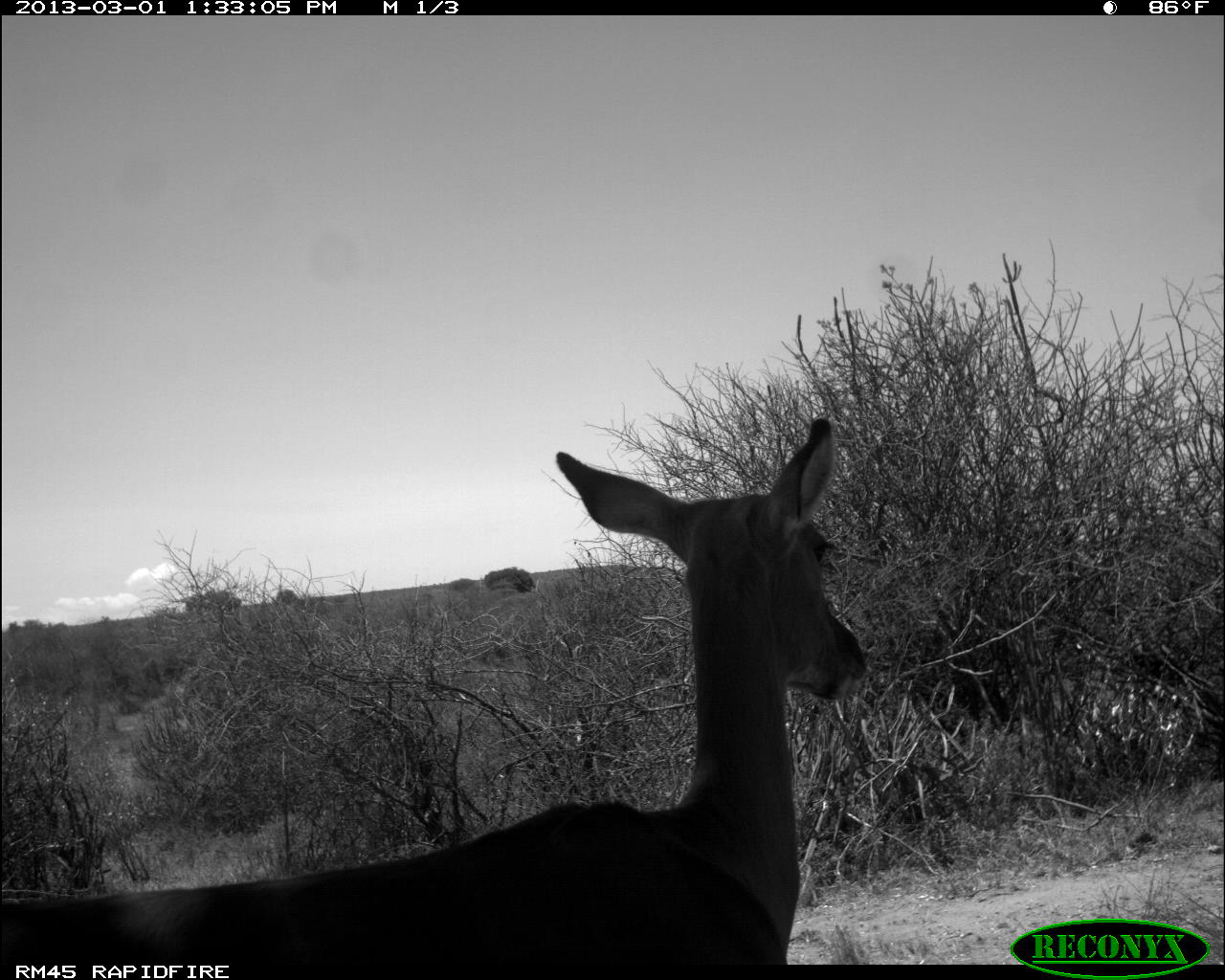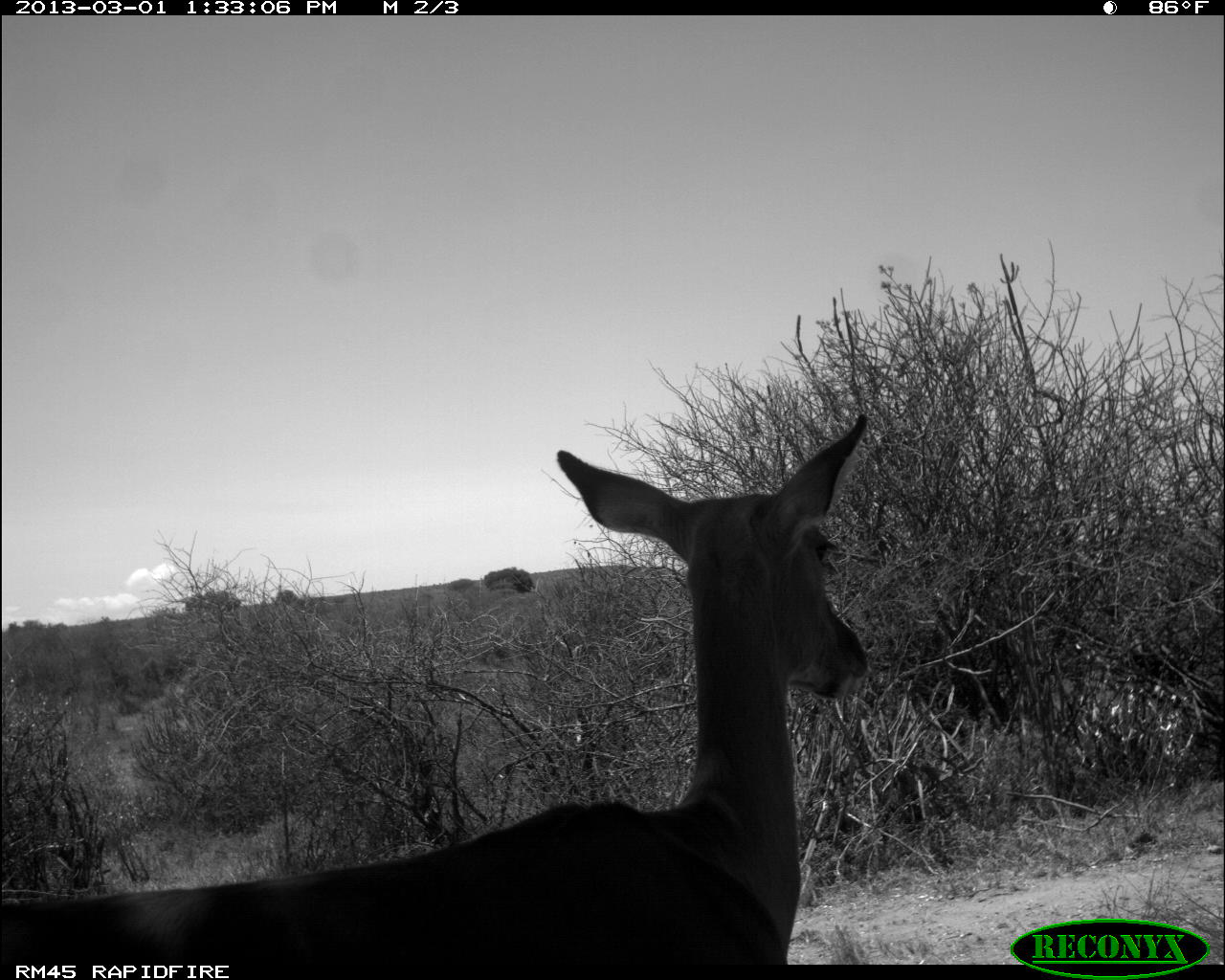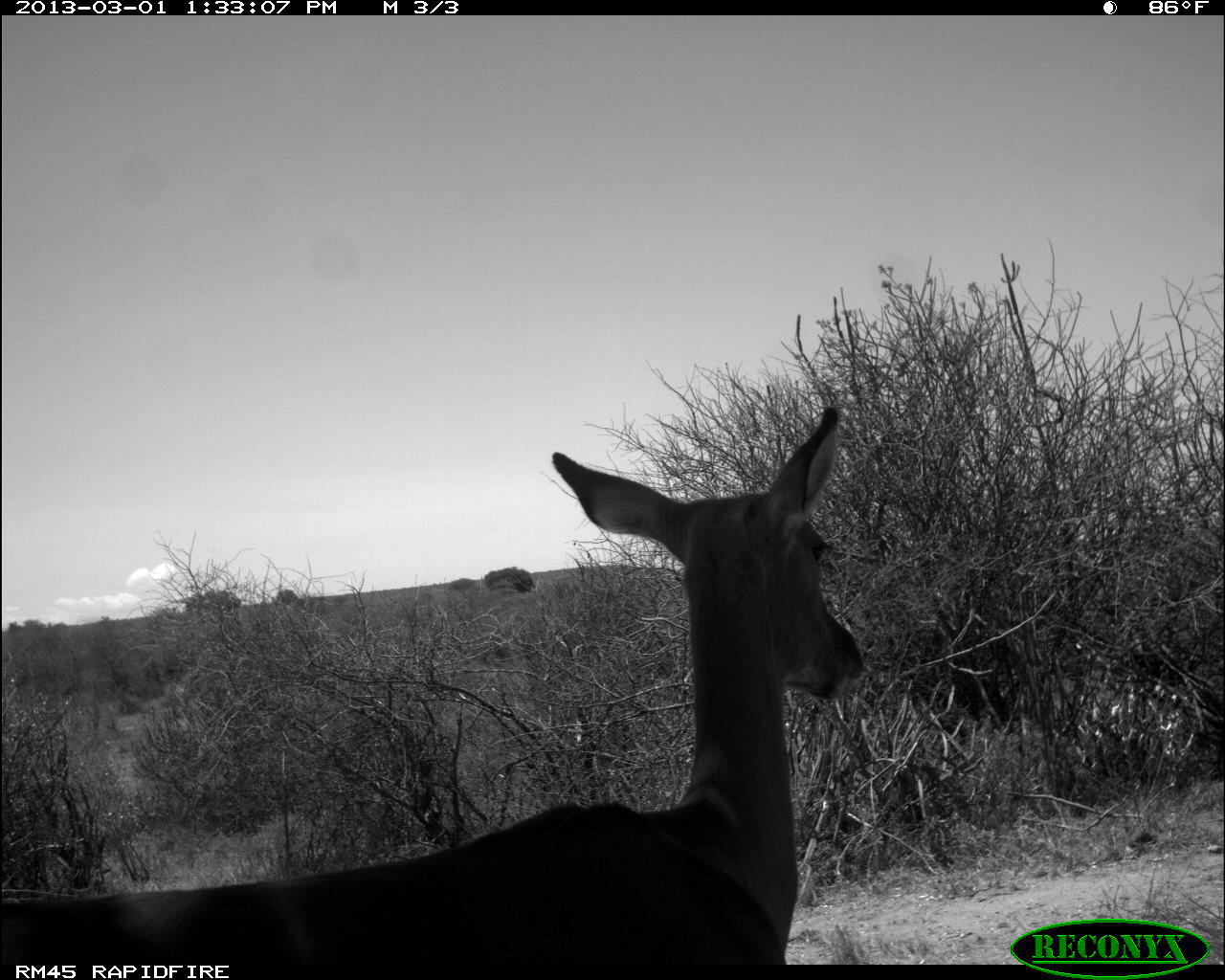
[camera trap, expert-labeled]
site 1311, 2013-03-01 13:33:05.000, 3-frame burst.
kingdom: Animalia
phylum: Chordata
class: Mammalia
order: Artiodactyla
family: Bovidae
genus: Aepyceros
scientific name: Aepyceros melampus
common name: impala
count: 1